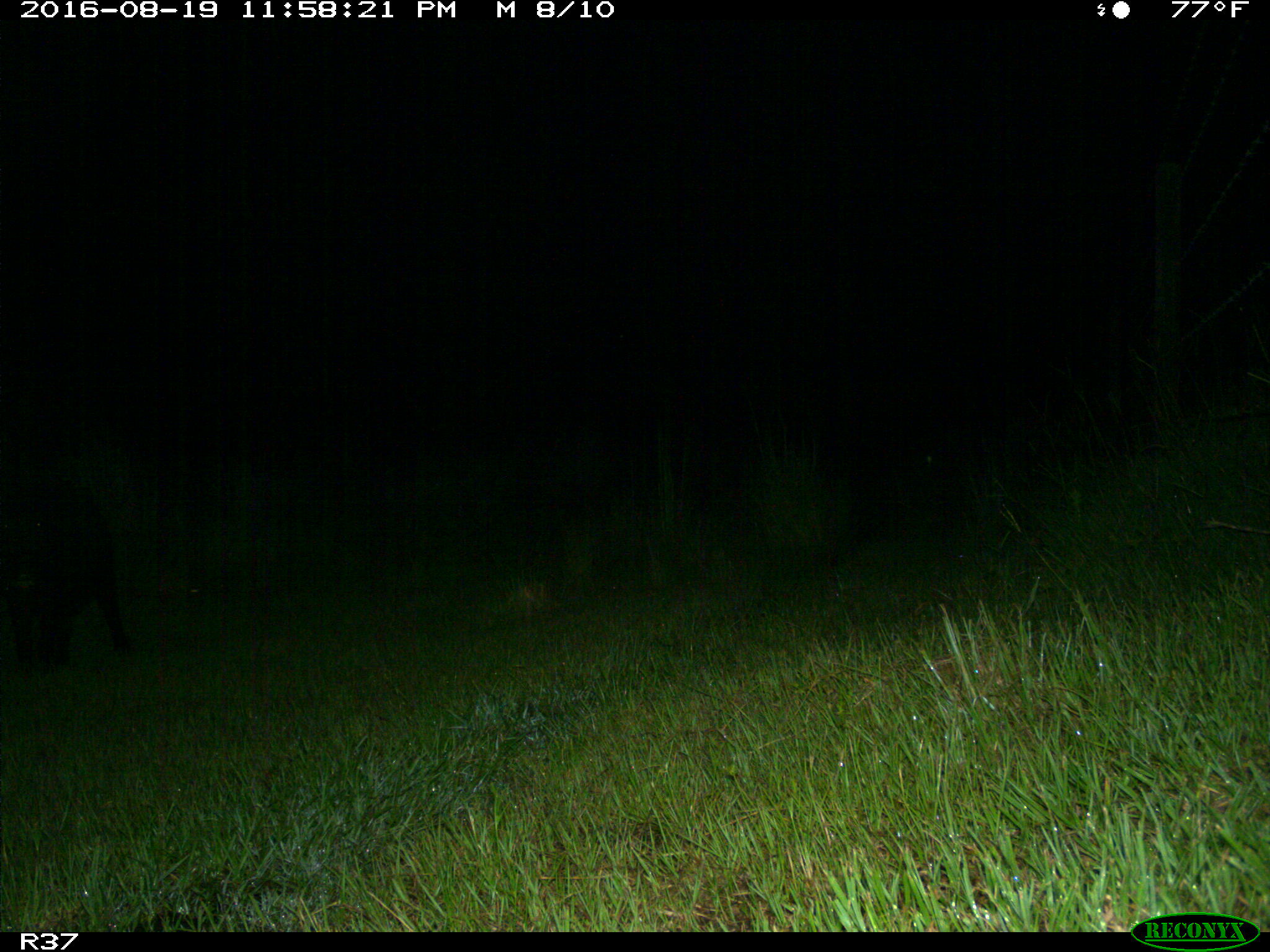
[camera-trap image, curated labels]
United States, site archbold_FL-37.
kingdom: Animalia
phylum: Chordata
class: Mammalia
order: Artiodactyla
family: Suidae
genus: Sus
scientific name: Sus scrofa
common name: wild boar